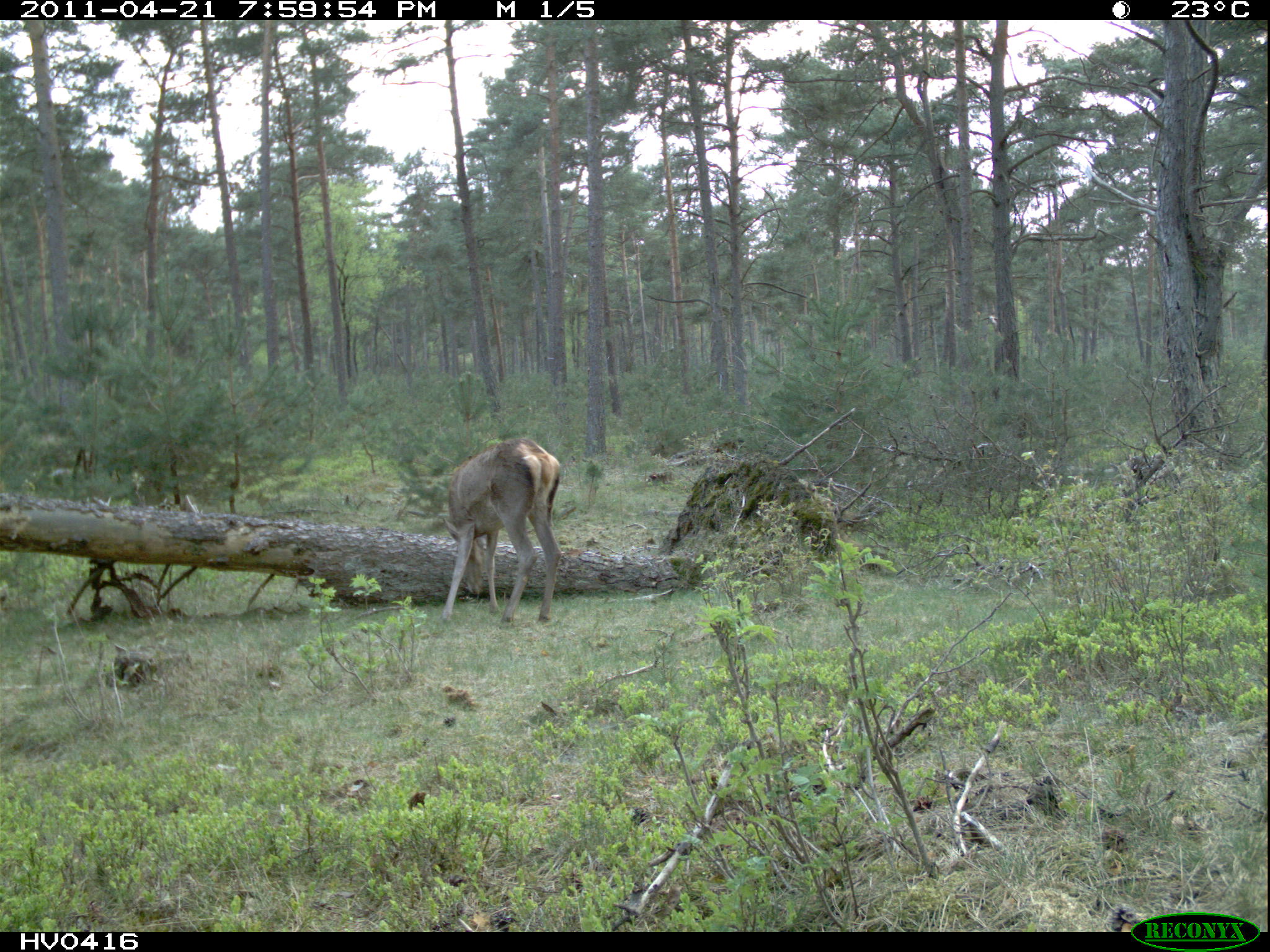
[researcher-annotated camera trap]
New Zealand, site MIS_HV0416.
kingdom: Animalia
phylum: Chordata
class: Mammalia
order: Artiodactyla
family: Cervidae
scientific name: Cervidae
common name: deer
Deer (Cervidae).